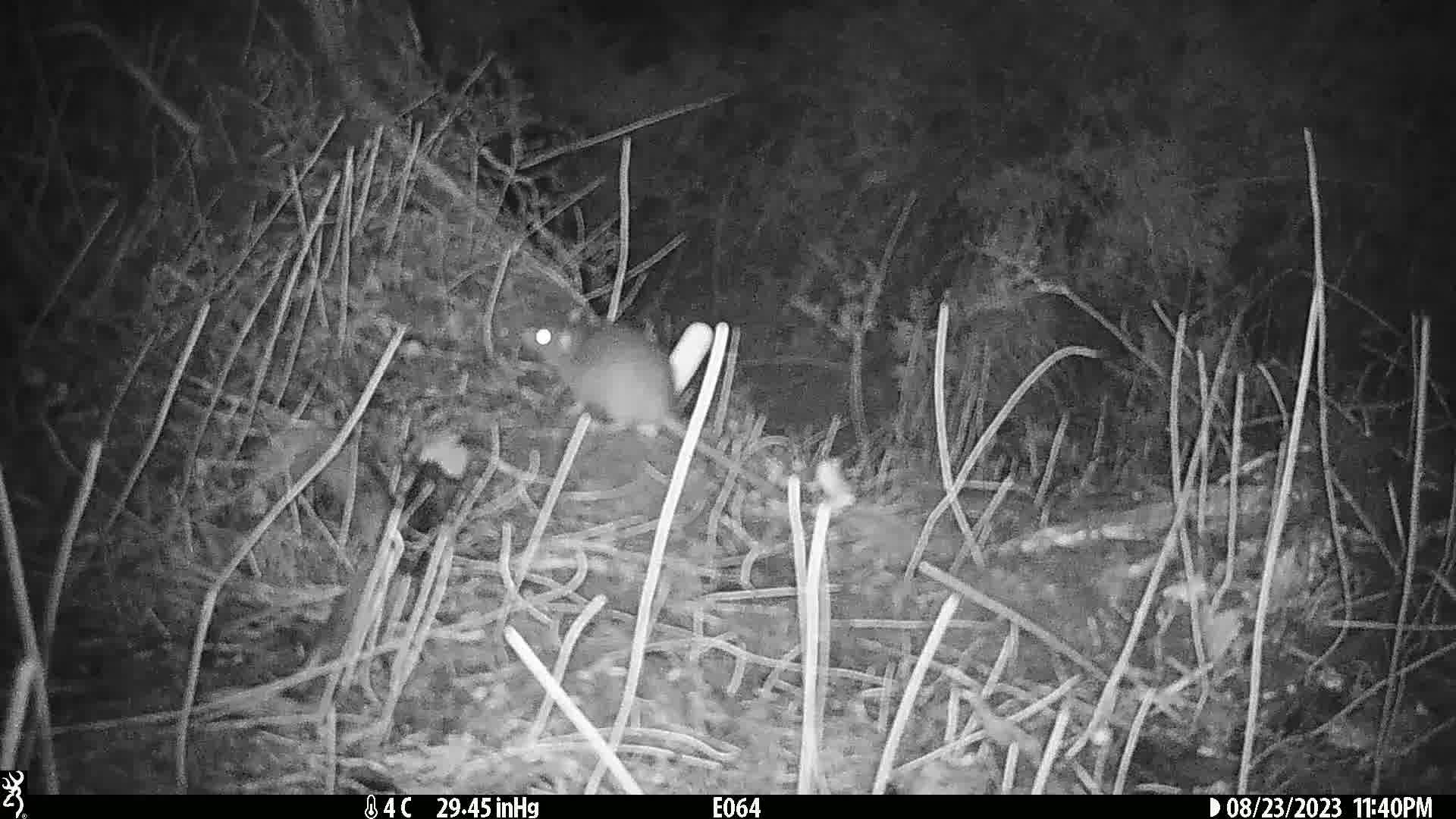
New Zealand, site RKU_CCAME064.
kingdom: Animalia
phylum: Chordata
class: Mammalia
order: Rodentia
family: Muridae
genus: Rattus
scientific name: Rattus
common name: rat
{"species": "rat (Rattus)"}